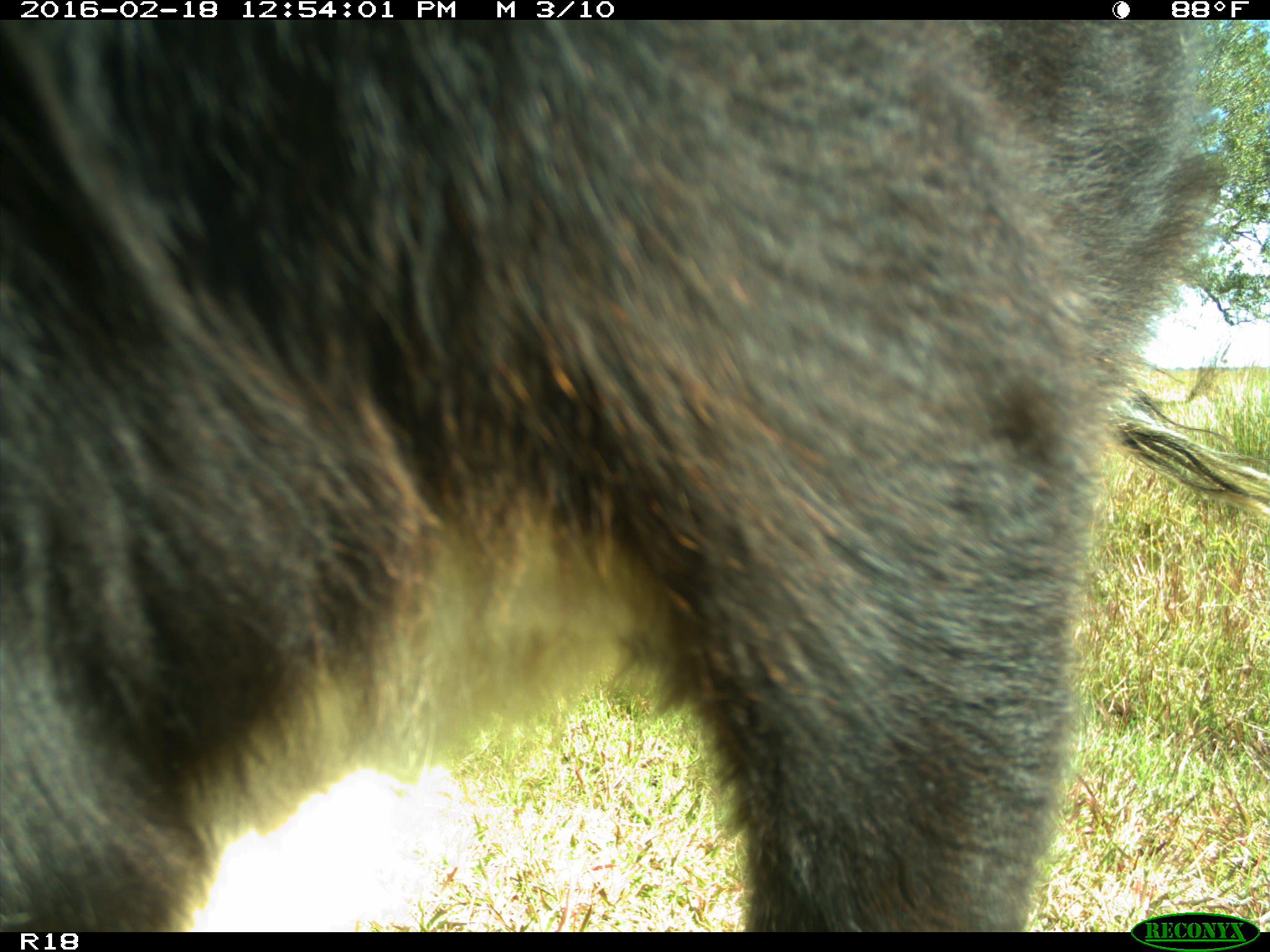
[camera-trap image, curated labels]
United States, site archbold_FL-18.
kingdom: Animalia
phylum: Chordata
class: Mammalia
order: Artiodactyla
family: Bovidae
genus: Bos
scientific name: Bos taurus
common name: domestic cow